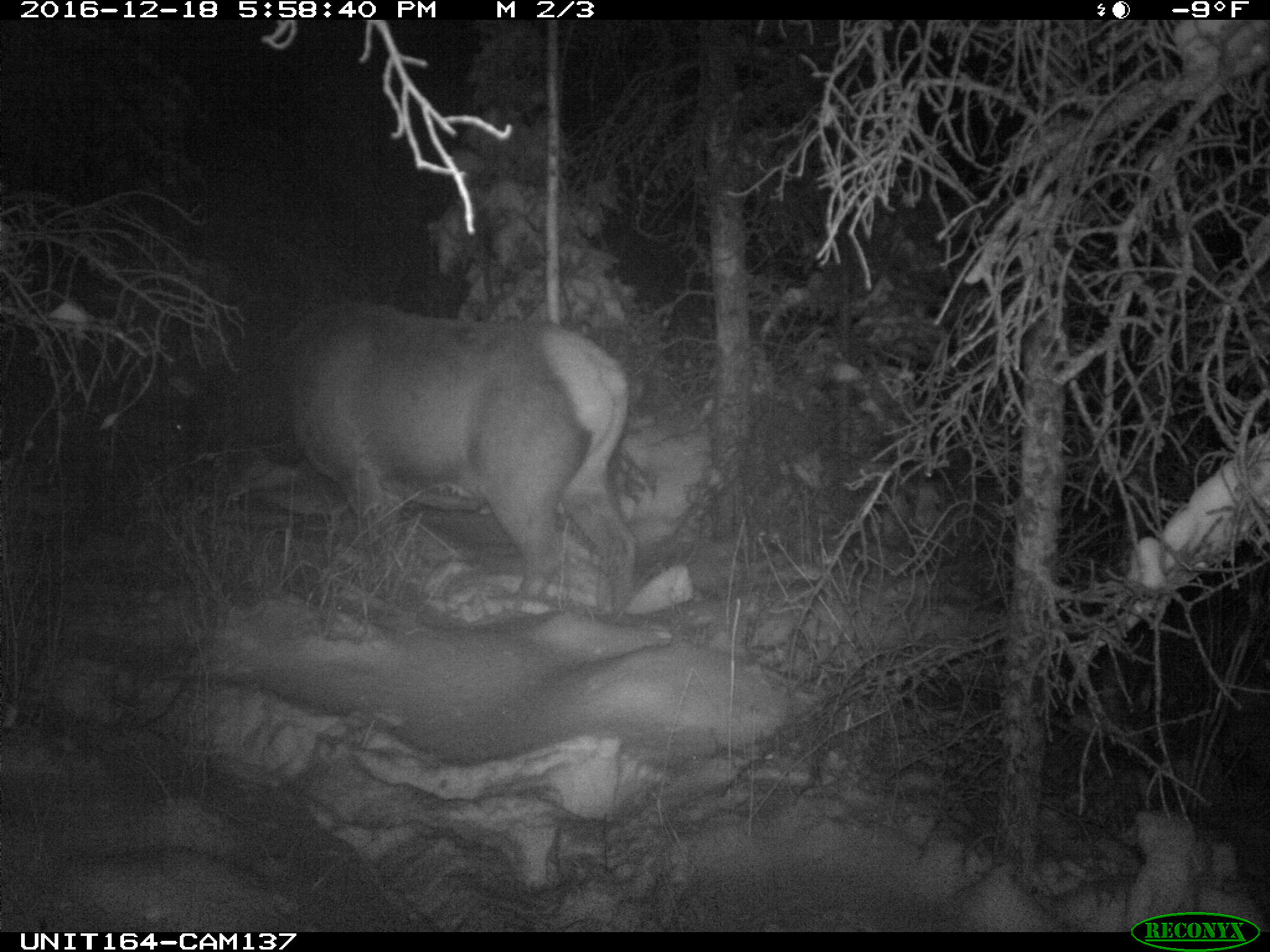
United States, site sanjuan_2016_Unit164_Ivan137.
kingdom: Animalia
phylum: Chordata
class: Mammalia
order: Artiodactyla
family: Cervidae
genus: Cervus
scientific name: Cervus elaphus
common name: red deer